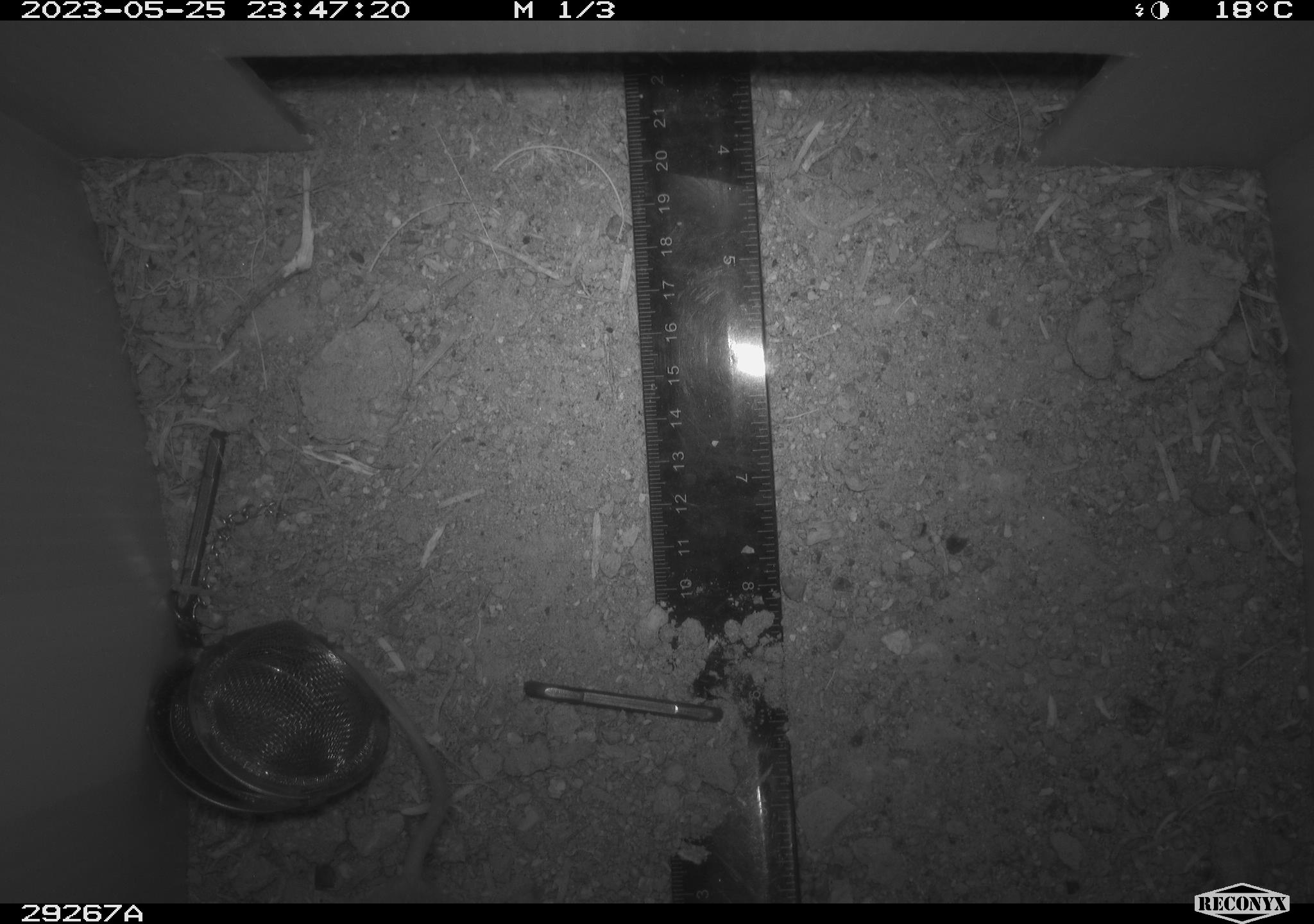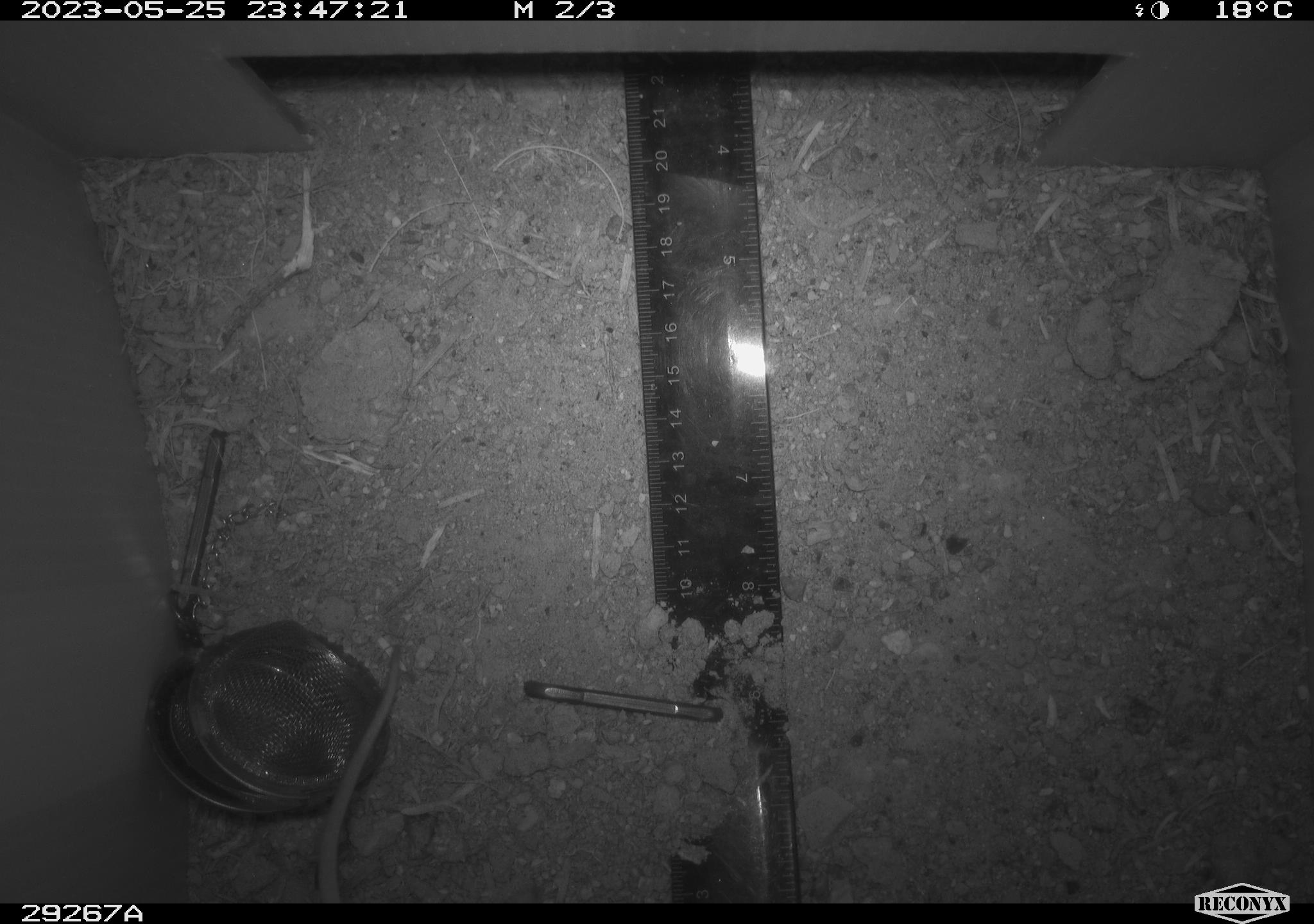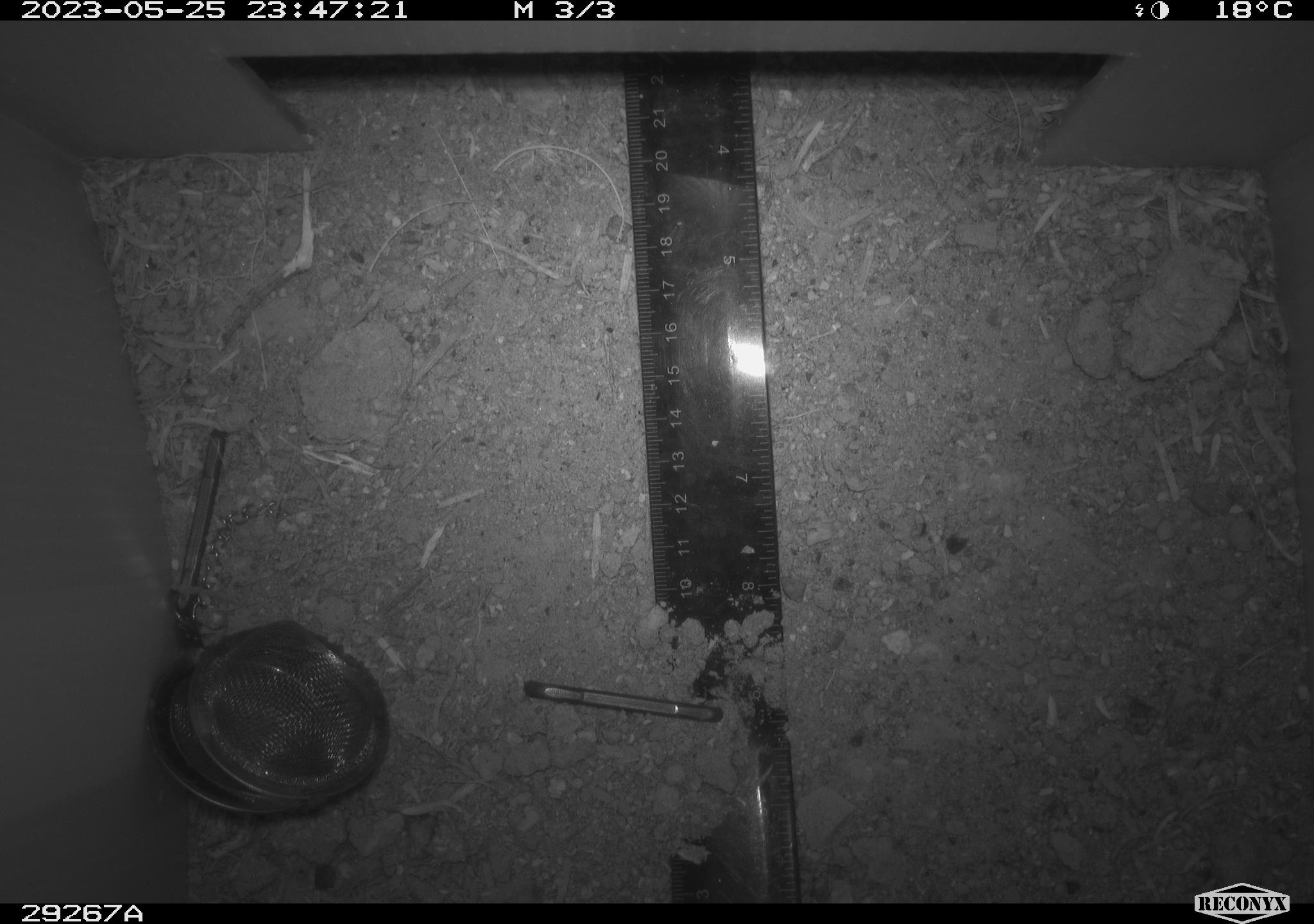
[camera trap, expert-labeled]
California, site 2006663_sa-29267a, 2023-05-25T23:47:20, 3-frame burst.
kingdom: Animalia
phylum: Chordata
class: Mammalia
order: Rodentia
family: Cricetidae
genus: Peromyscus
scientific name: Peromyscus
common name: deer mice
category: peromyscus species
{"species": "peromyscus species (deer mice) (Peromyscus)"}